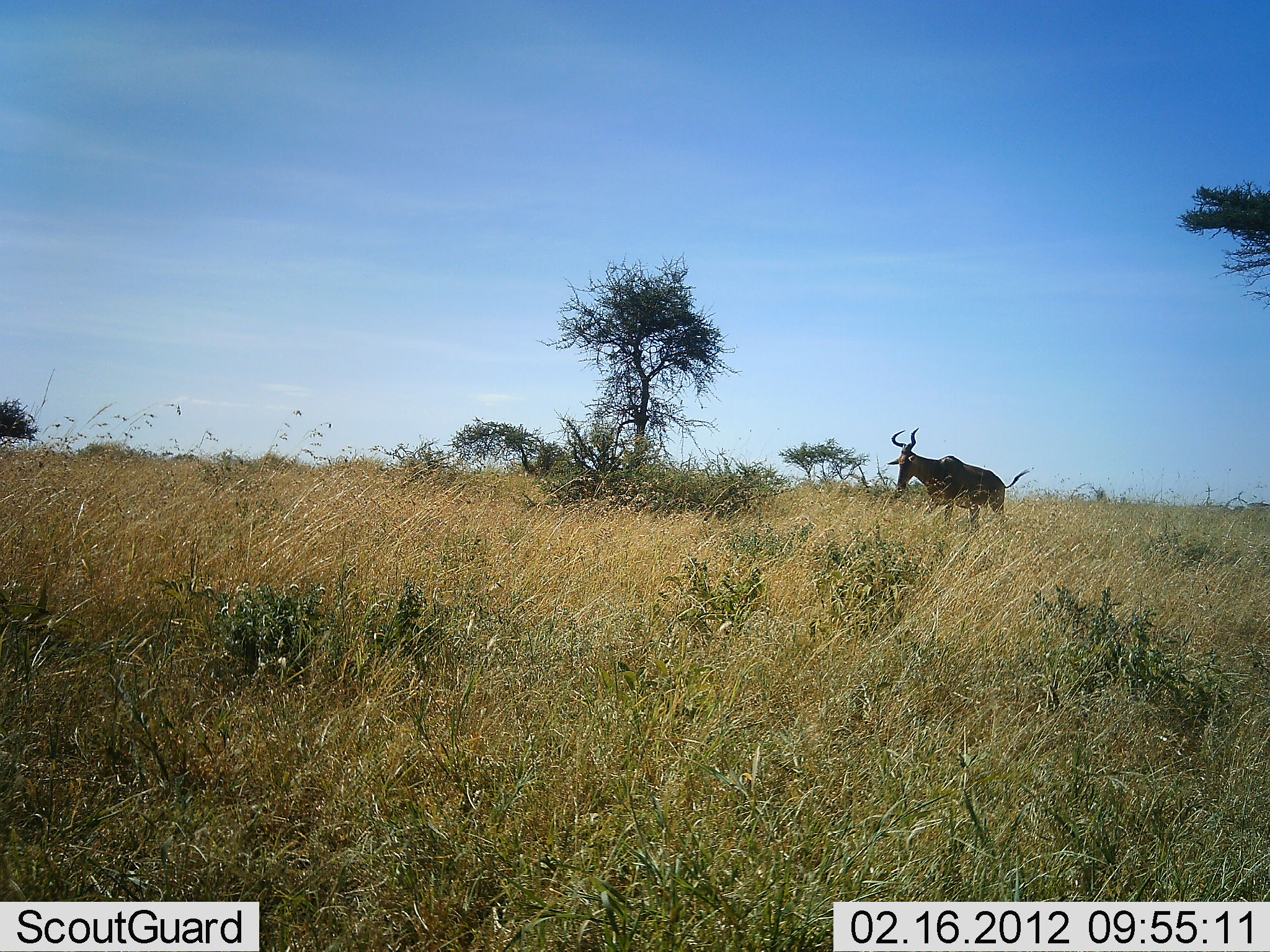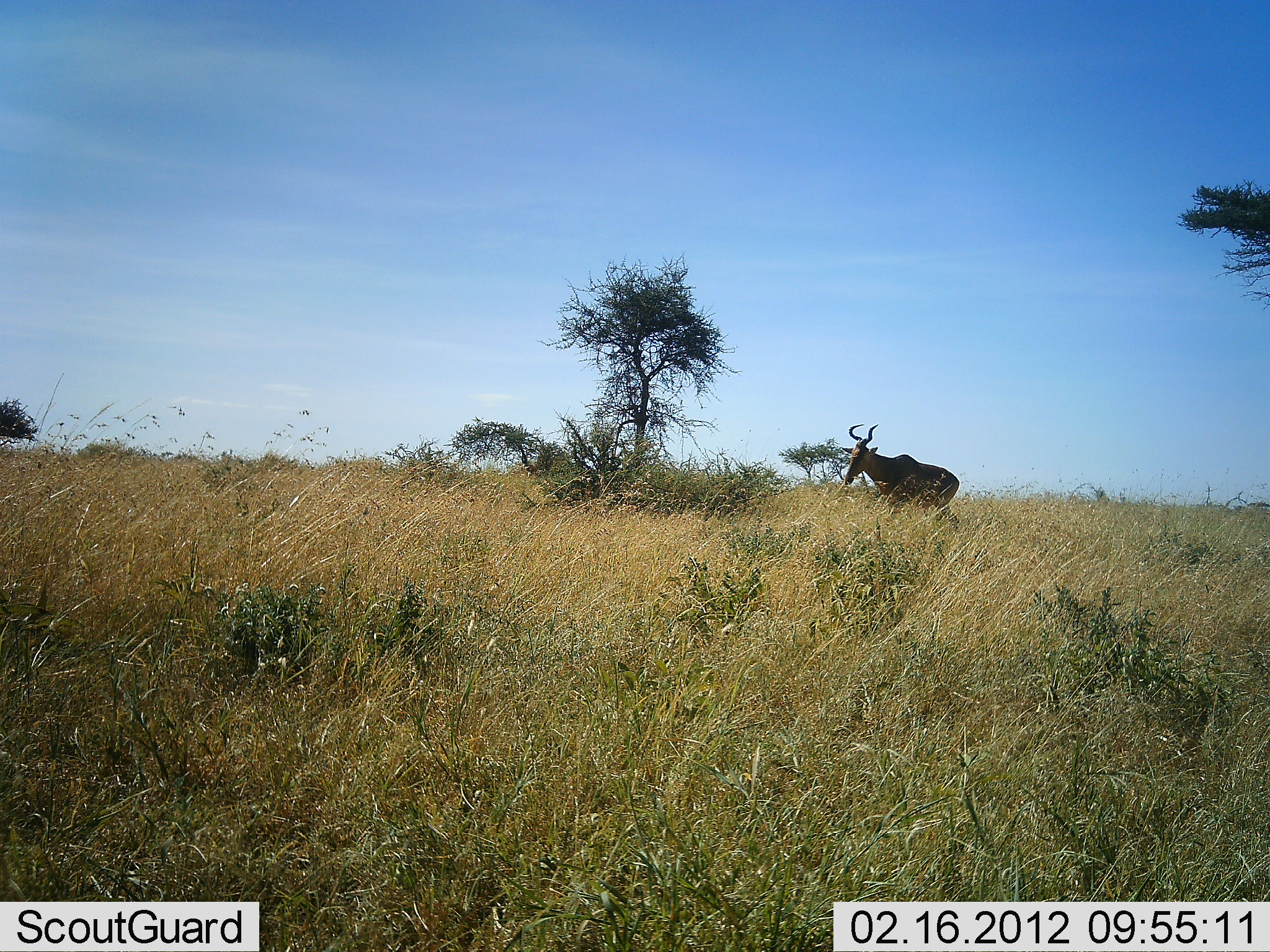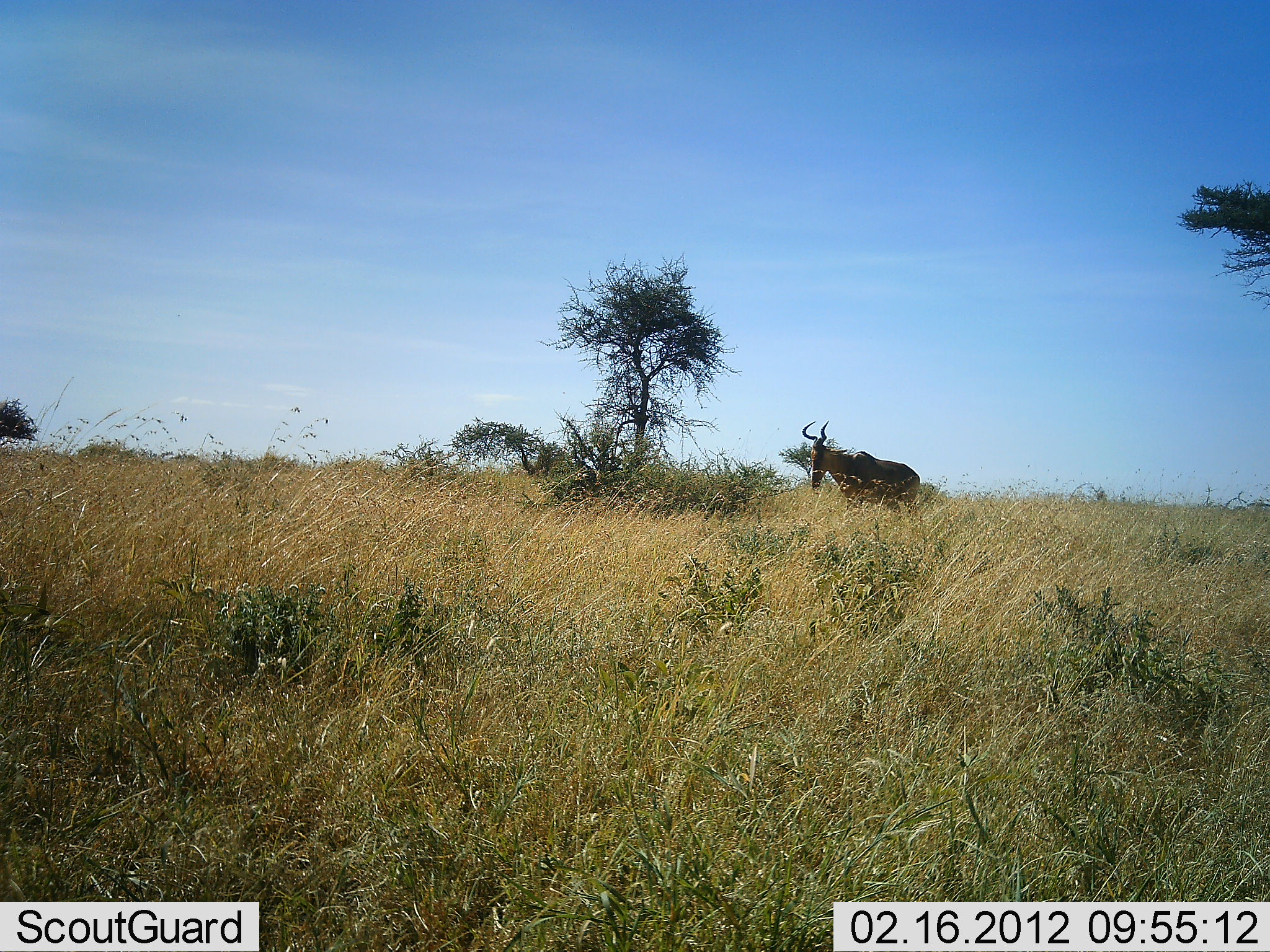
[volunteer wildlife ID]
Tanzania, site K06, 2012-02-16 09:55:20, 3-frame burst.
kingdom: Animalia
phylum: Chordata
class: Mammalia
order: Artiodactyla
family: Bovidae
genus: Alcelaphus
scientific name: Alcelaphus buselaphus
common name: hartebeest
Hartebeest (Alcelaphus buselaphus), count 1. Behavior (volunteer vote fractions): standing 5%, resting 0%, moving 95%, interacting 0%. Young present (vote fraction): 0%. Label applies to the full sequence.